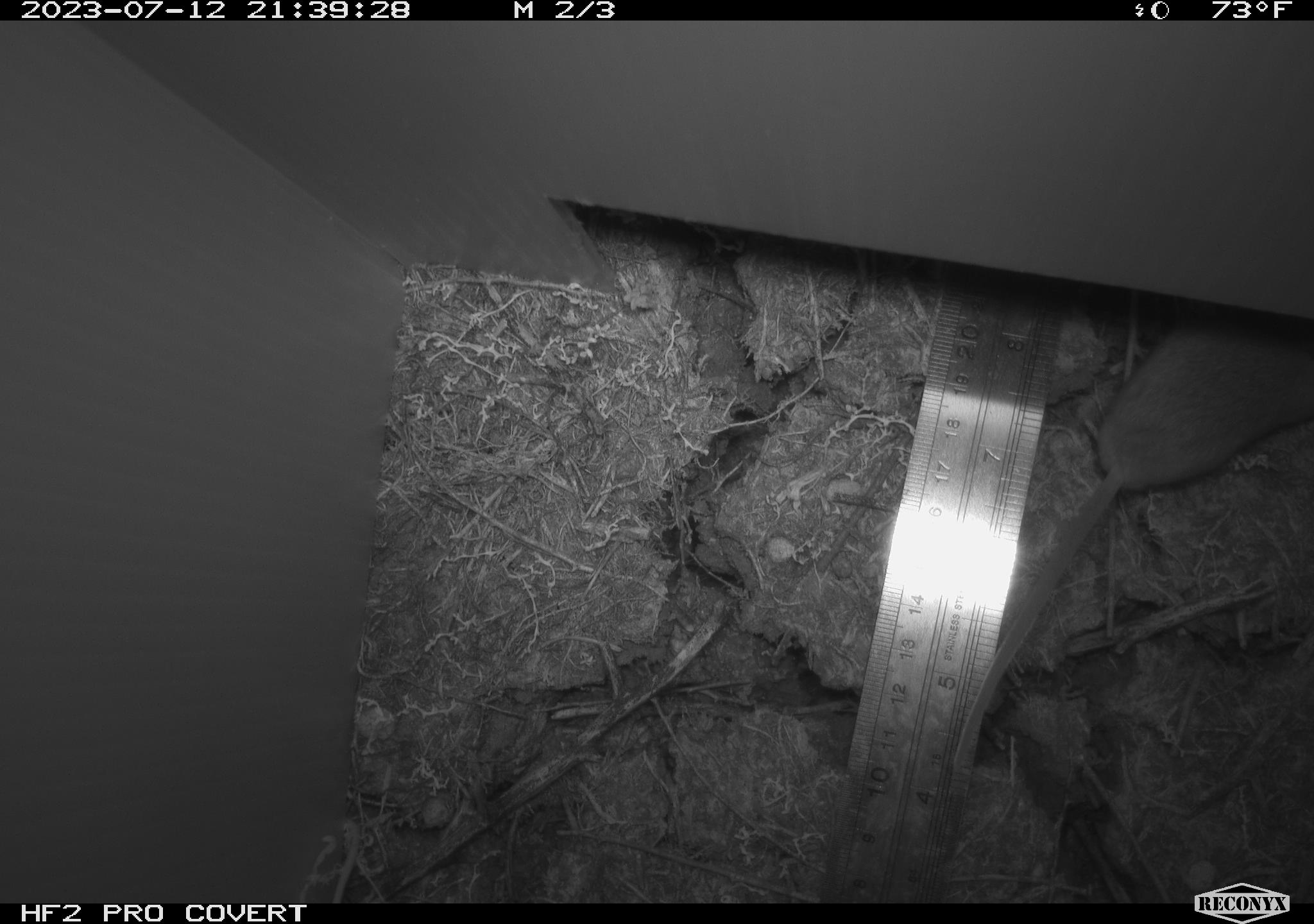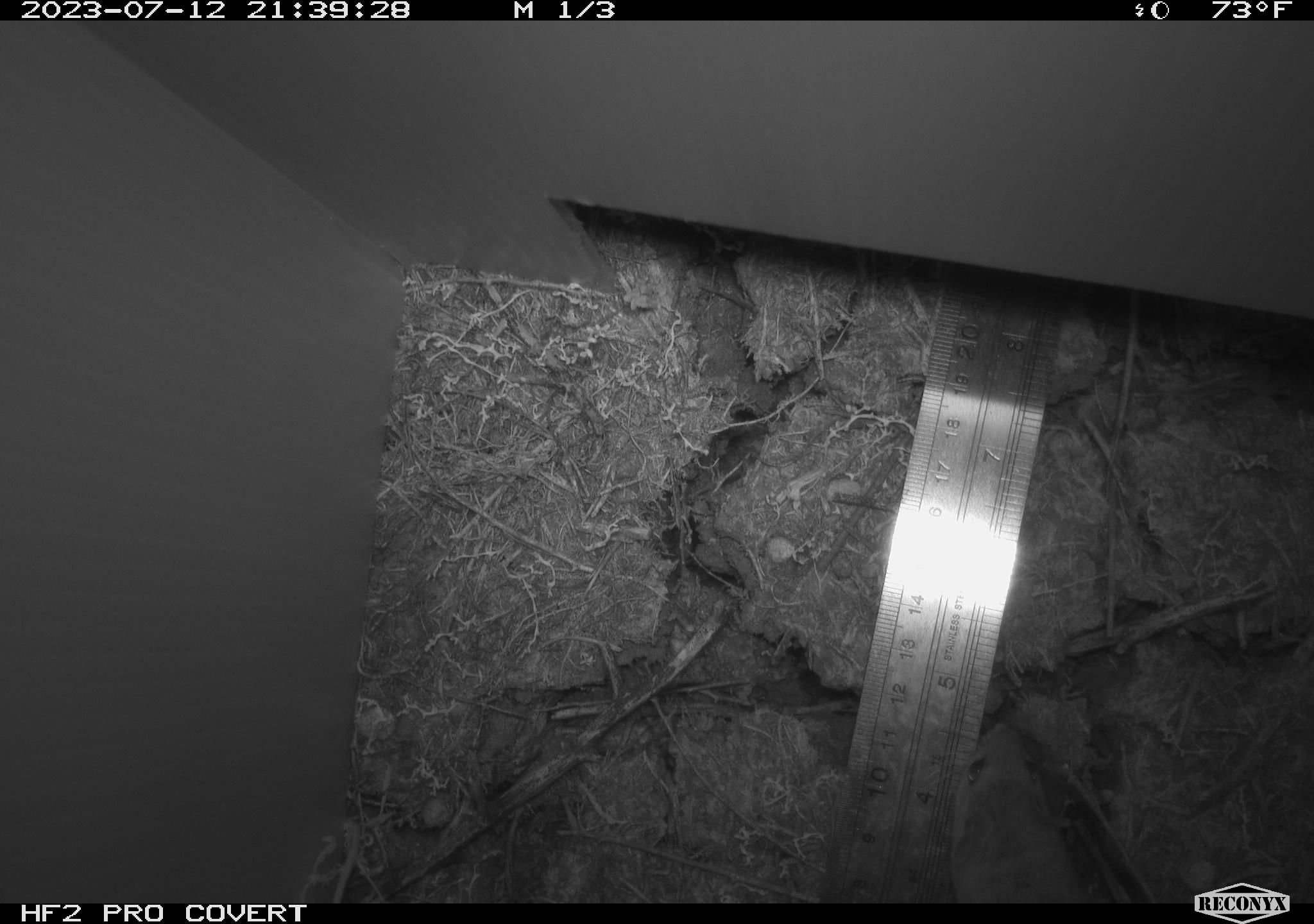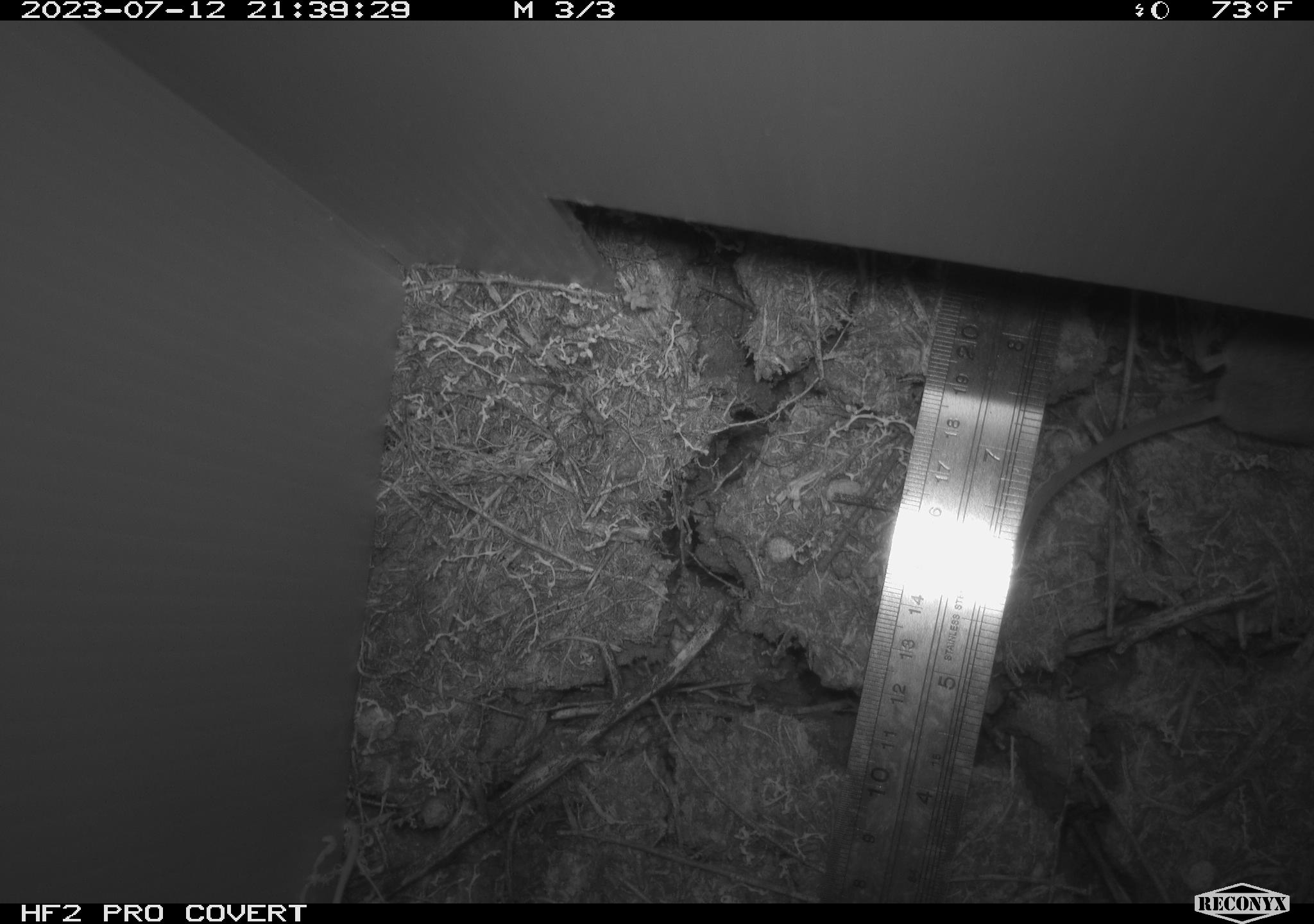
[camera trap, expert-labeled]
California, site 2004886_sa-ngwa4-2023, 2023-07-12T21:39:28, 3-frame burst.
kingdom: Animalia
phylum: Chordata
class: Mammalia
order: Rodentia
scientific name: Rodentia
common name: mouse species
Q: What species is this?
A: Mouse species (Rodentia).